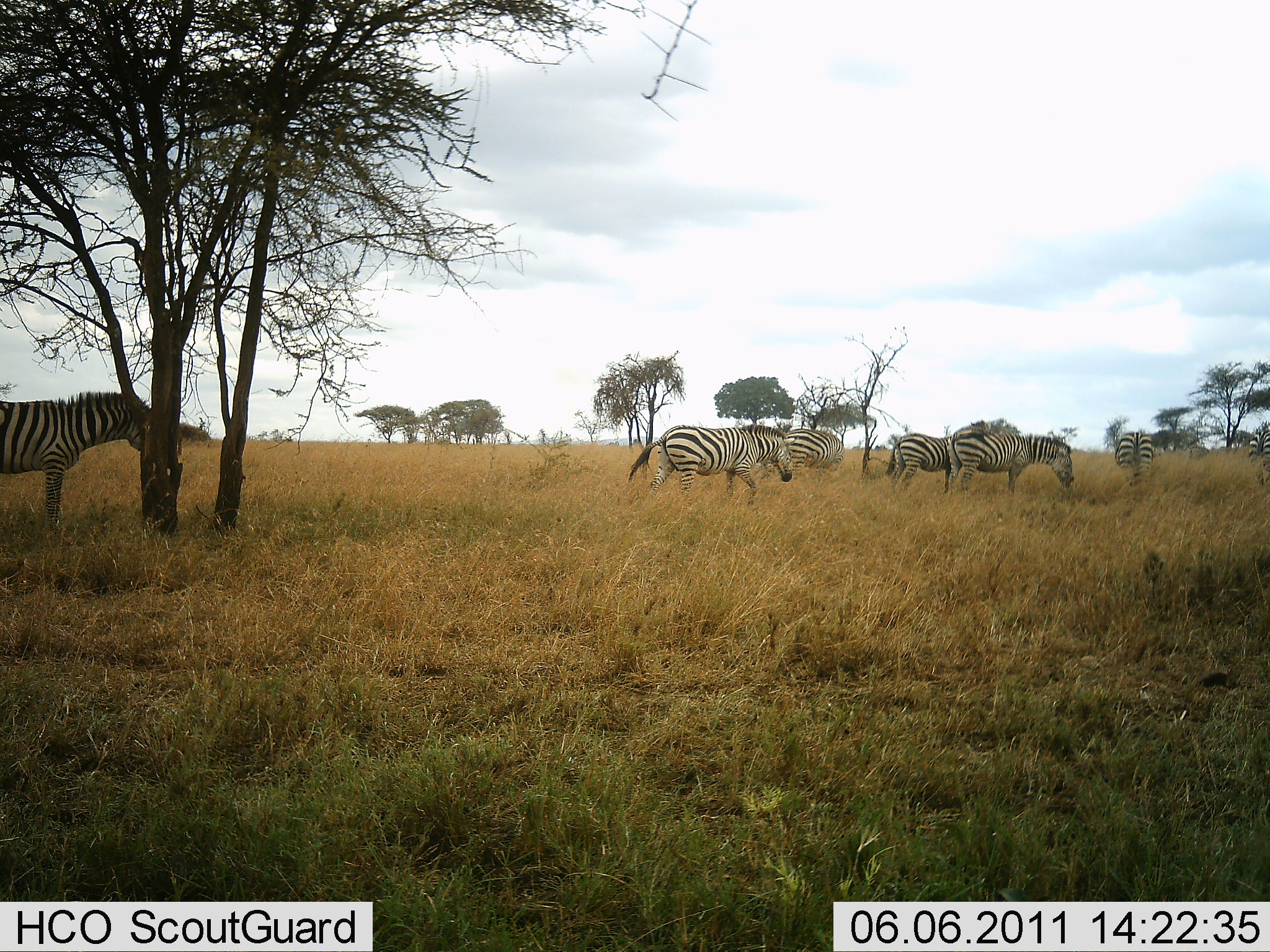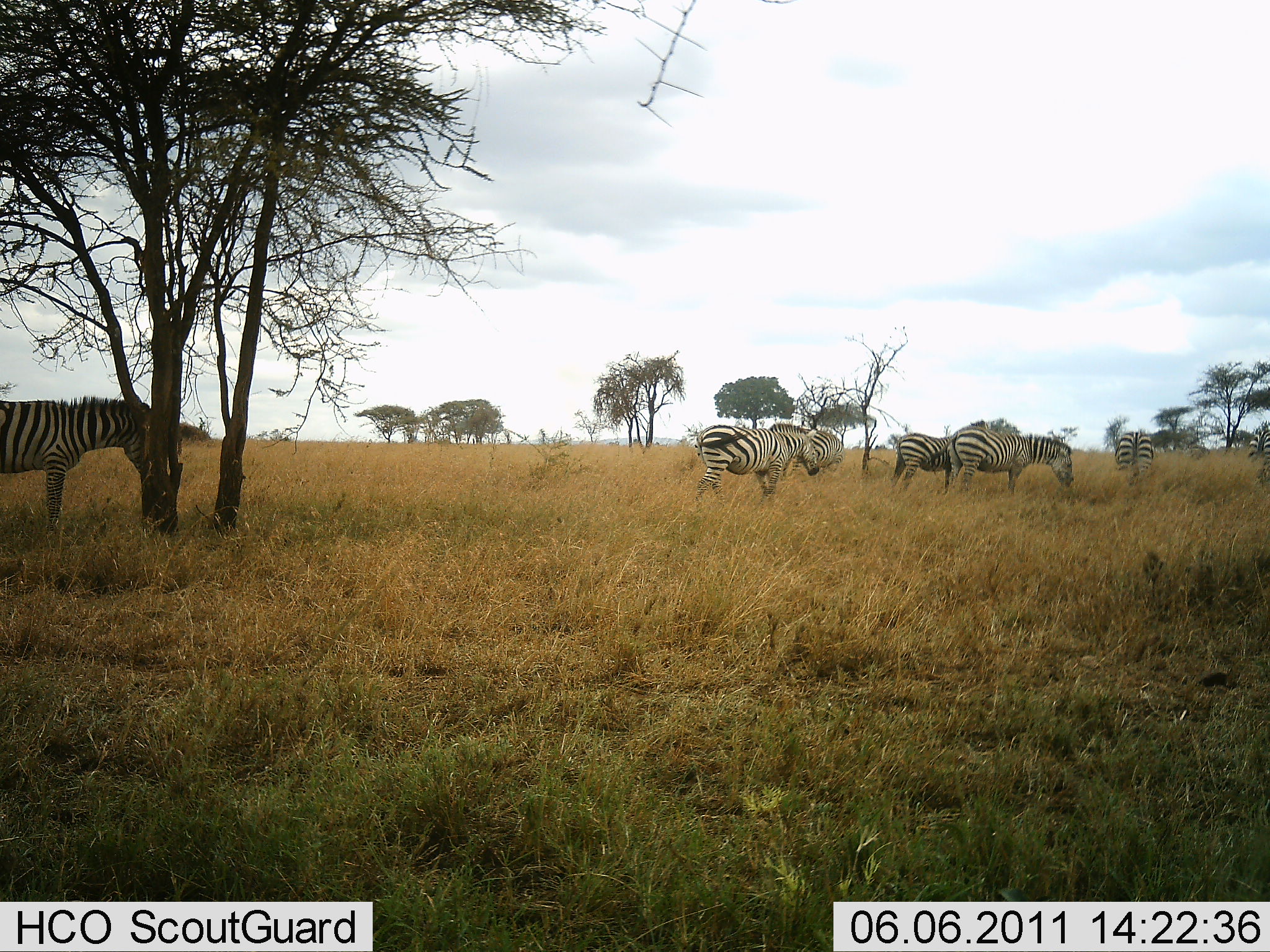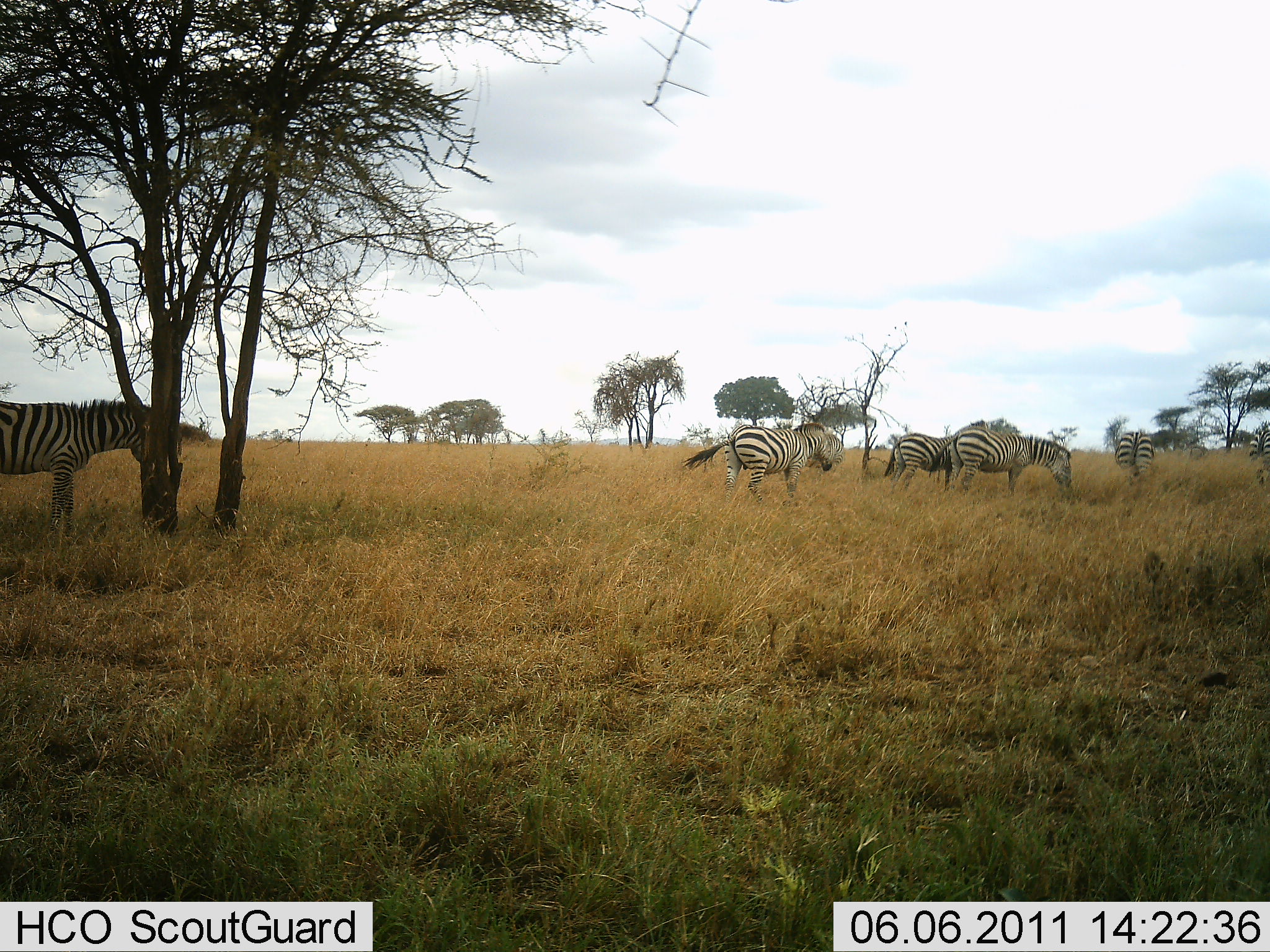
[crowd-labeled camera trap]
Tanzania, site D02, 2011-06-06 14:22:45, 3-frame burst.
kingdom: Animalia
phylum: Chordata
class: Mammalia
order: Perissodactyla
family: Equidae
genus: Equus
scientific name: Equus quagga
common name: plains zebra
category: zebra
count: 7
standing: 91%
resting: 0%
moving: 45%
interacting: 0%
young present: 0%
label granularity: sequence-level